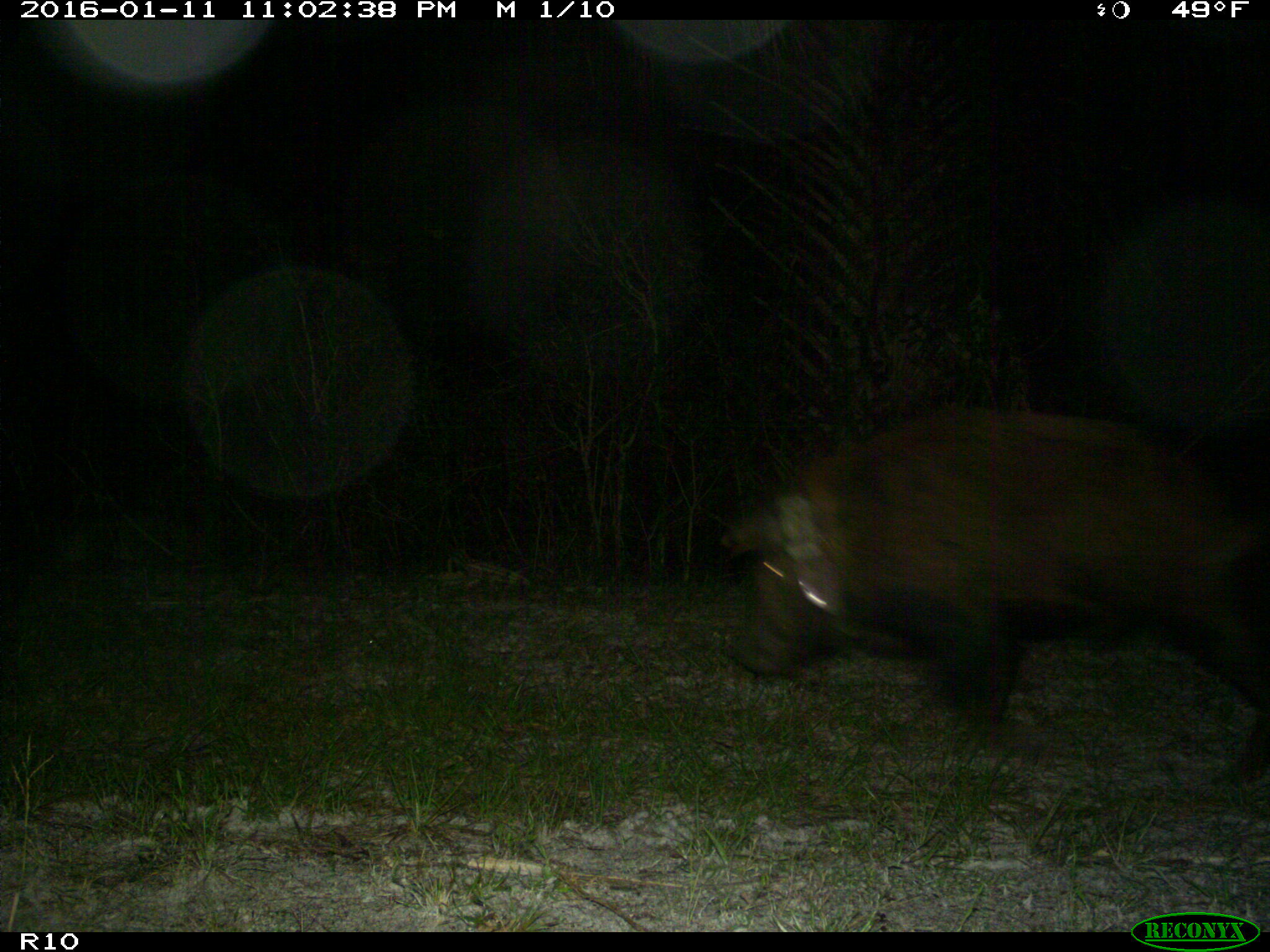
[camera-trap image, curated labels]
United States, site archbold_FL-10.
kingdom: Animalia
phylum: Chordata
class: Mammalia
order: Artiodactyla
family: Suidae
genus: Sus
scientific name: Sus scrofa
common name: wild boar